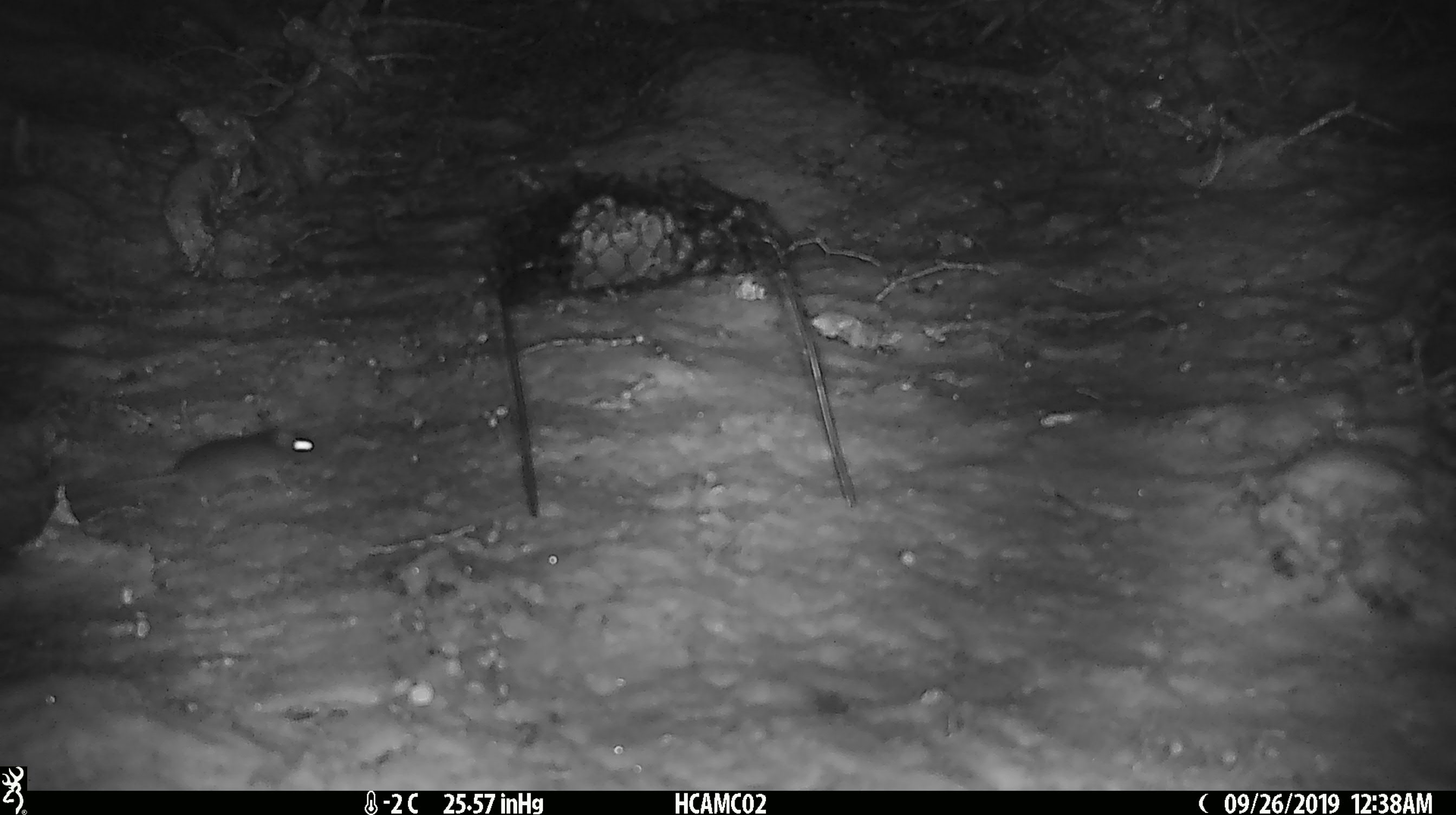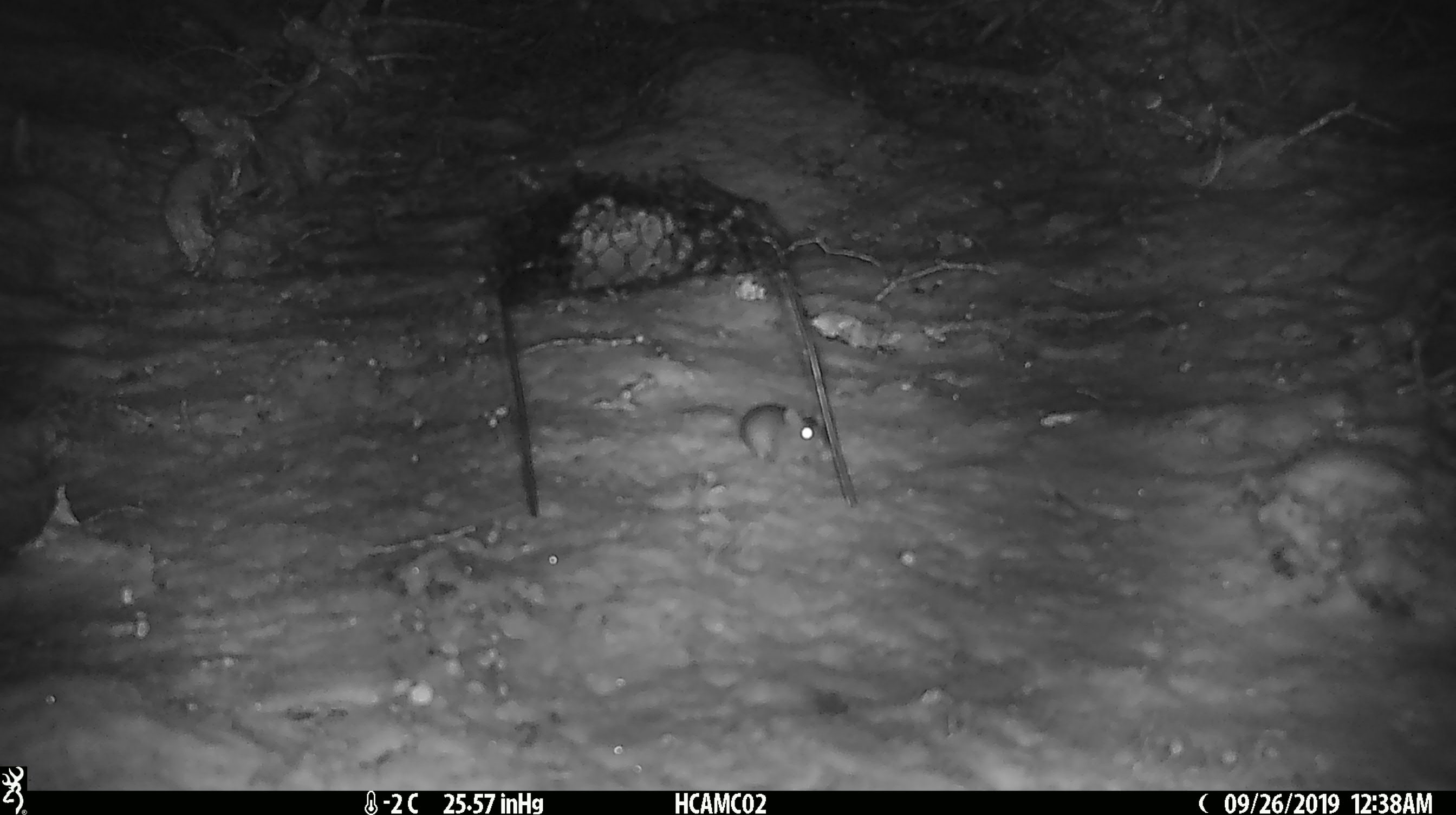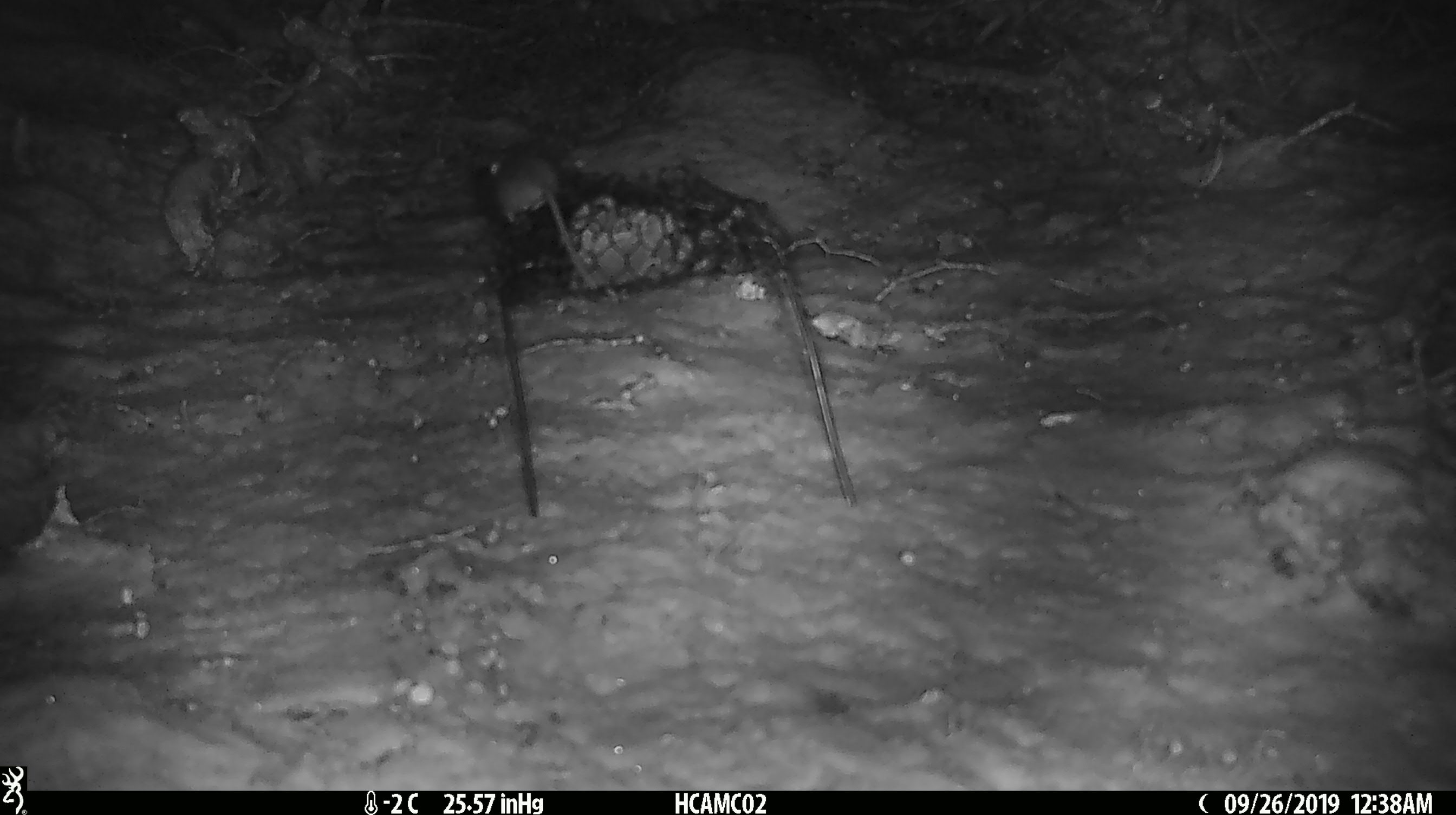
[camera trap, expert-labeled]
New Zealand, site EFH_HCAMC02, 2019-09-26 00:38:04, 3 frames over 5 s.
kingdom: Animalia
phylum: Chordata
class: Mammalia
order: Rodentia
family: Muridae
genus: Mus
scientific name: Mus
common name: mouse